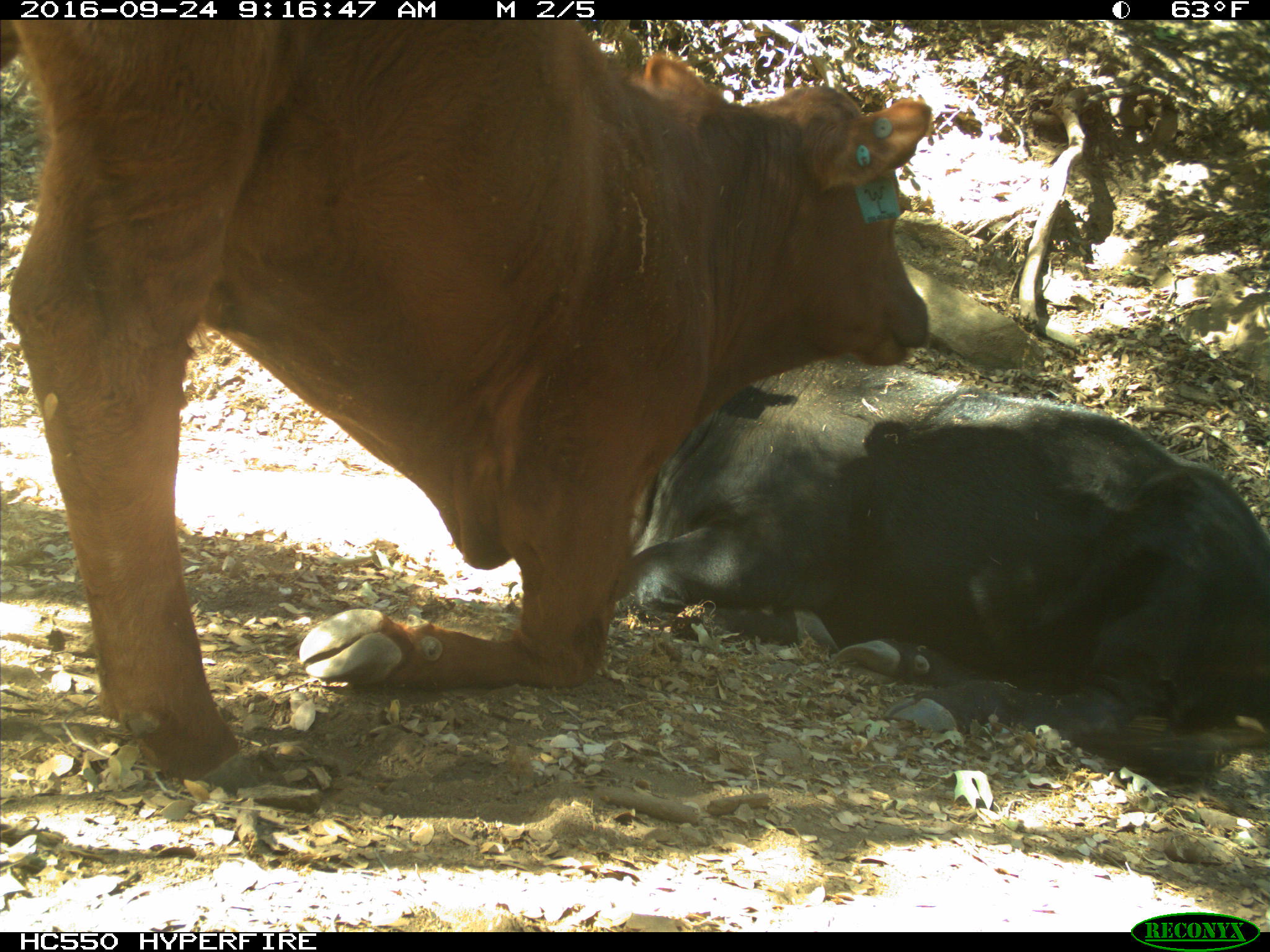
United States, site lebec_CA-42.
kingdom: Animalia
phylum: Chordata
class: Mammalia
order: Artiodactyla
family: Bovidae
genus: Bos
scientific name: Bos taurus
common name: domestic cow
Bos taurus (domestic cow).